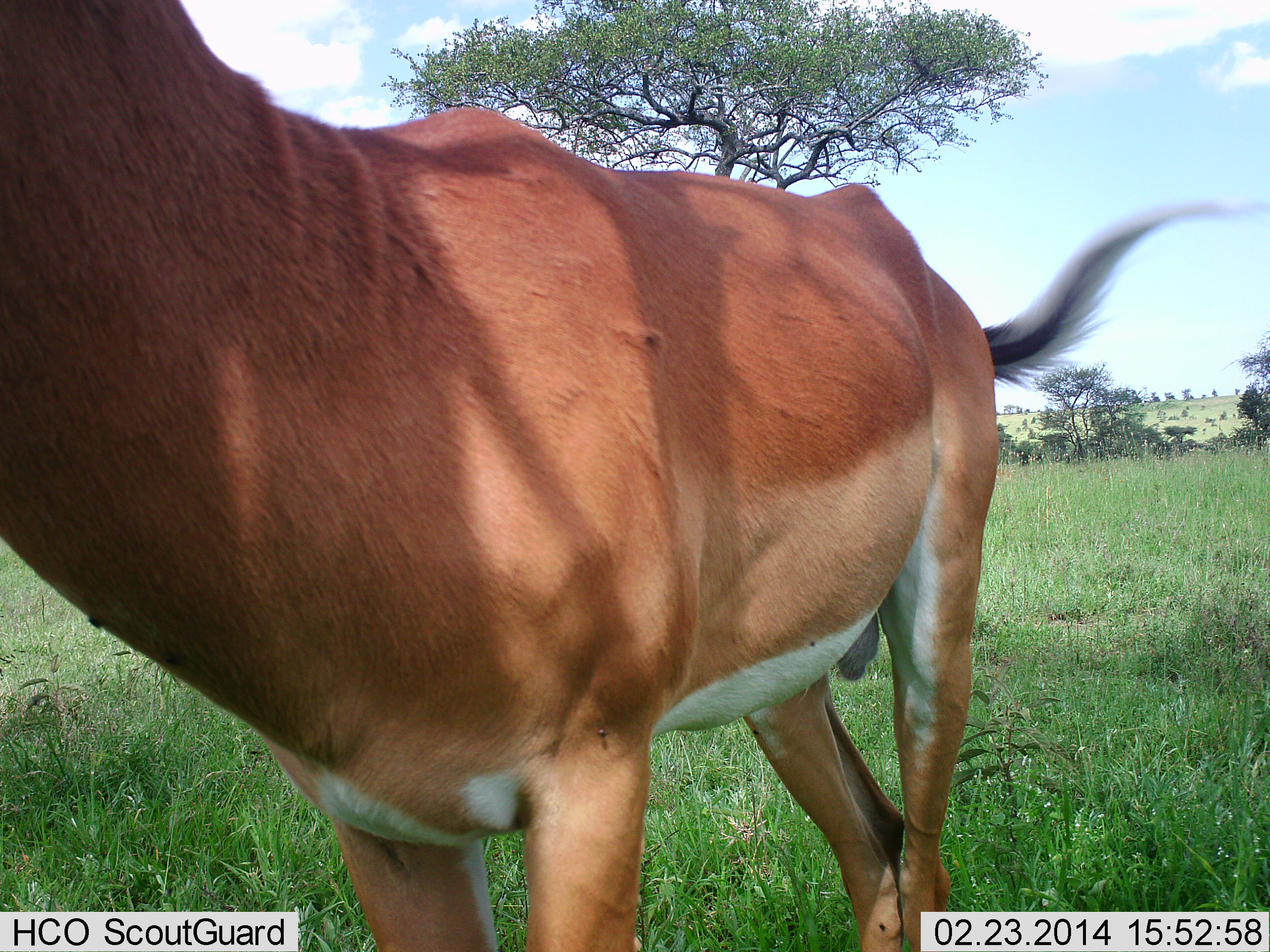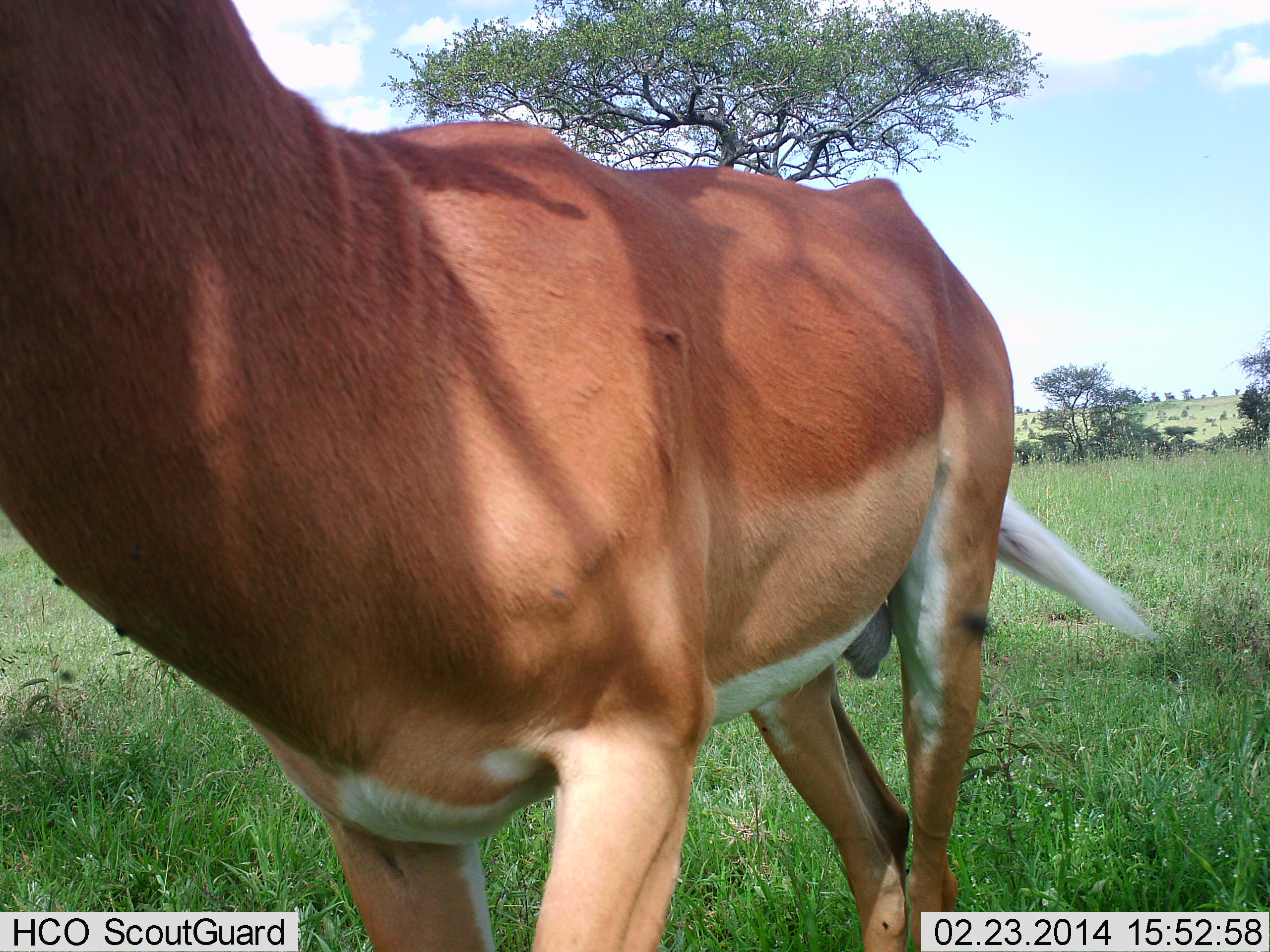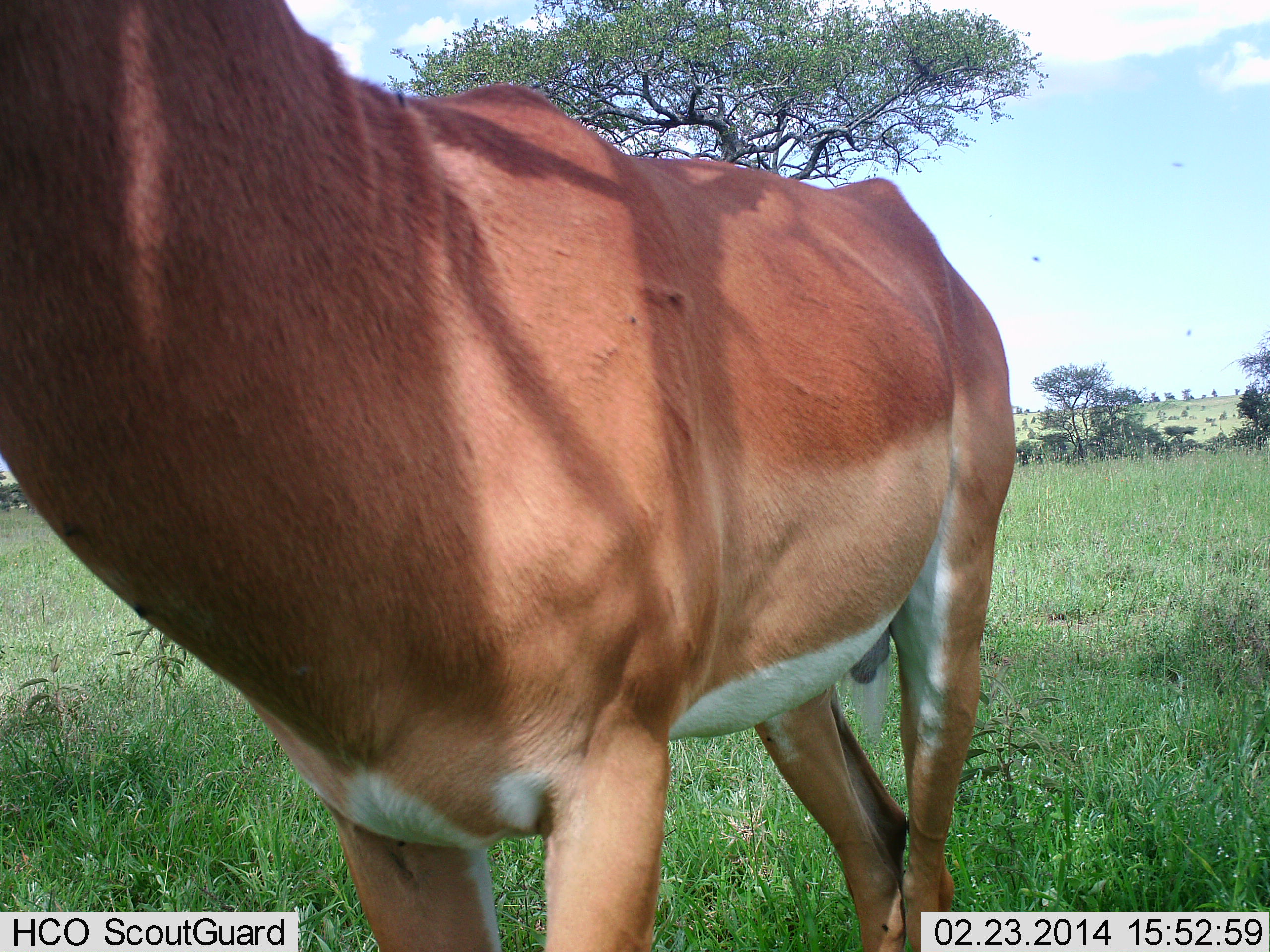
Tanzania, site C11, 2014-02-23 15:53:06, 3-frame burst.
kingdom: Animalia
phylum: Chordata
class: Mammalia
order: Artiodactyla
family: Bovidae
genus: Aepyceros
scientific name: Aepyceros melampus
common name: impala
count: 1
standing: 90%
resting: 0%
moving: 10%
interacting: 0%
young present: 0%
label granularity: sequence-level